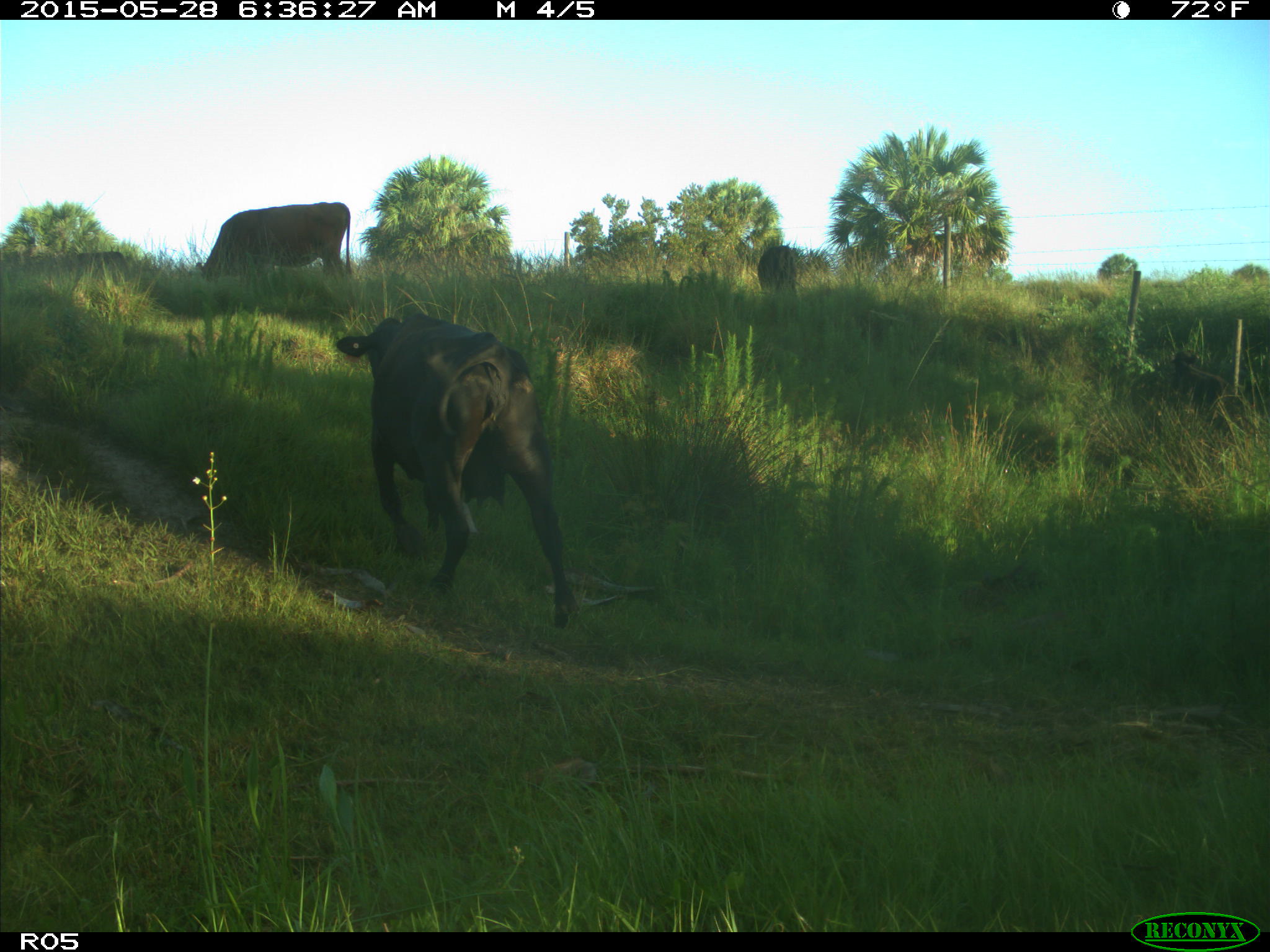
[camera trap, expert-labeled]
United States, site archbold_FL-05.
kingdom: Animalia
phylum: Chordata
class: Mammalia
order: Artiodactyla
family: Bovidae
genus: Bos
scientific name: Bos taurus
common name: domestic cow